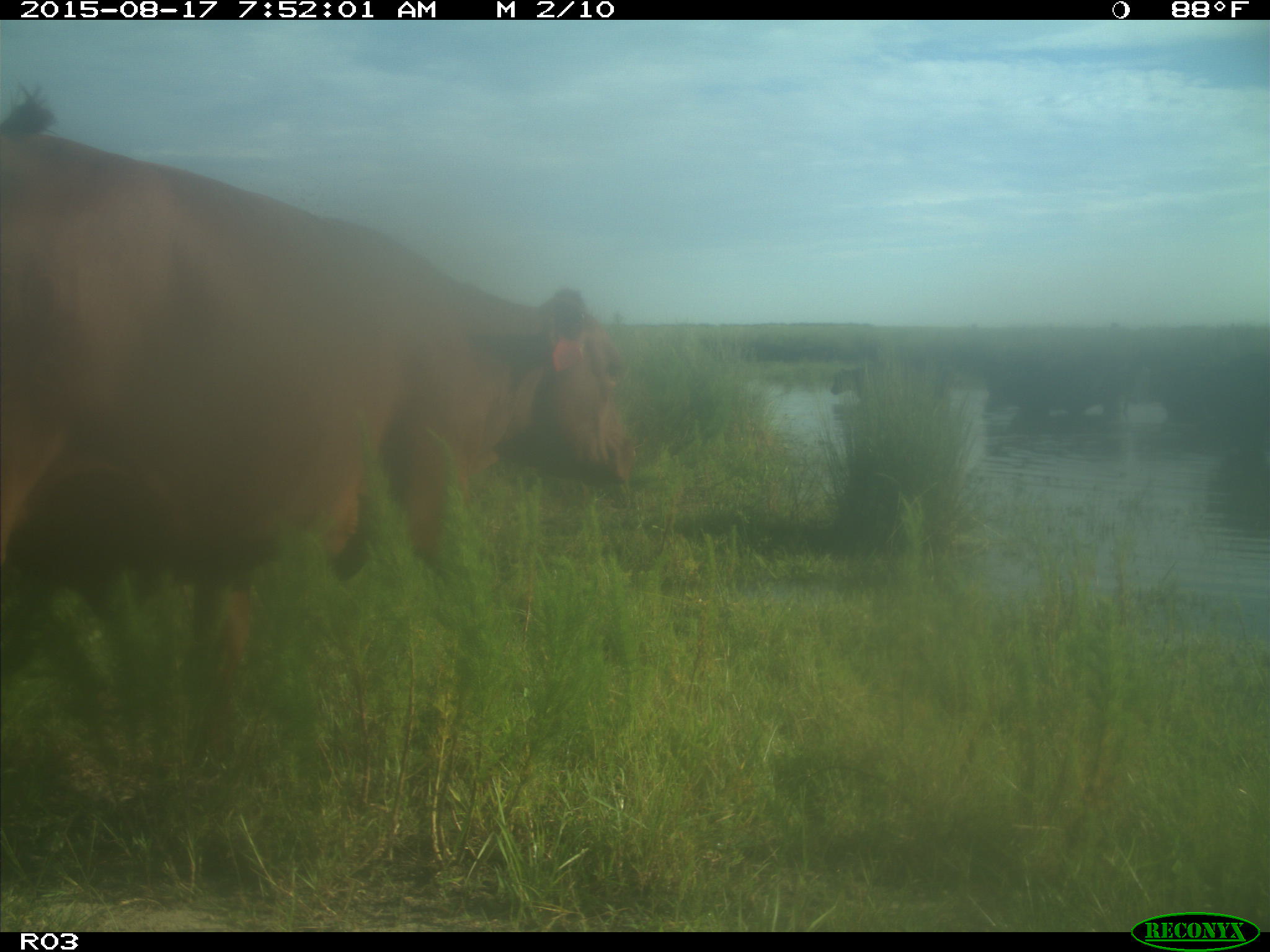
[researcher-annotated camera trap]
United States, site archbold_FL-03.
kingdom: Animalia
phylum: Chordata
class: Mammalia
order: Artiodactyla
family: Bovidae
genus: Bos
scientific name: Bos taurus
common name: domestic cow